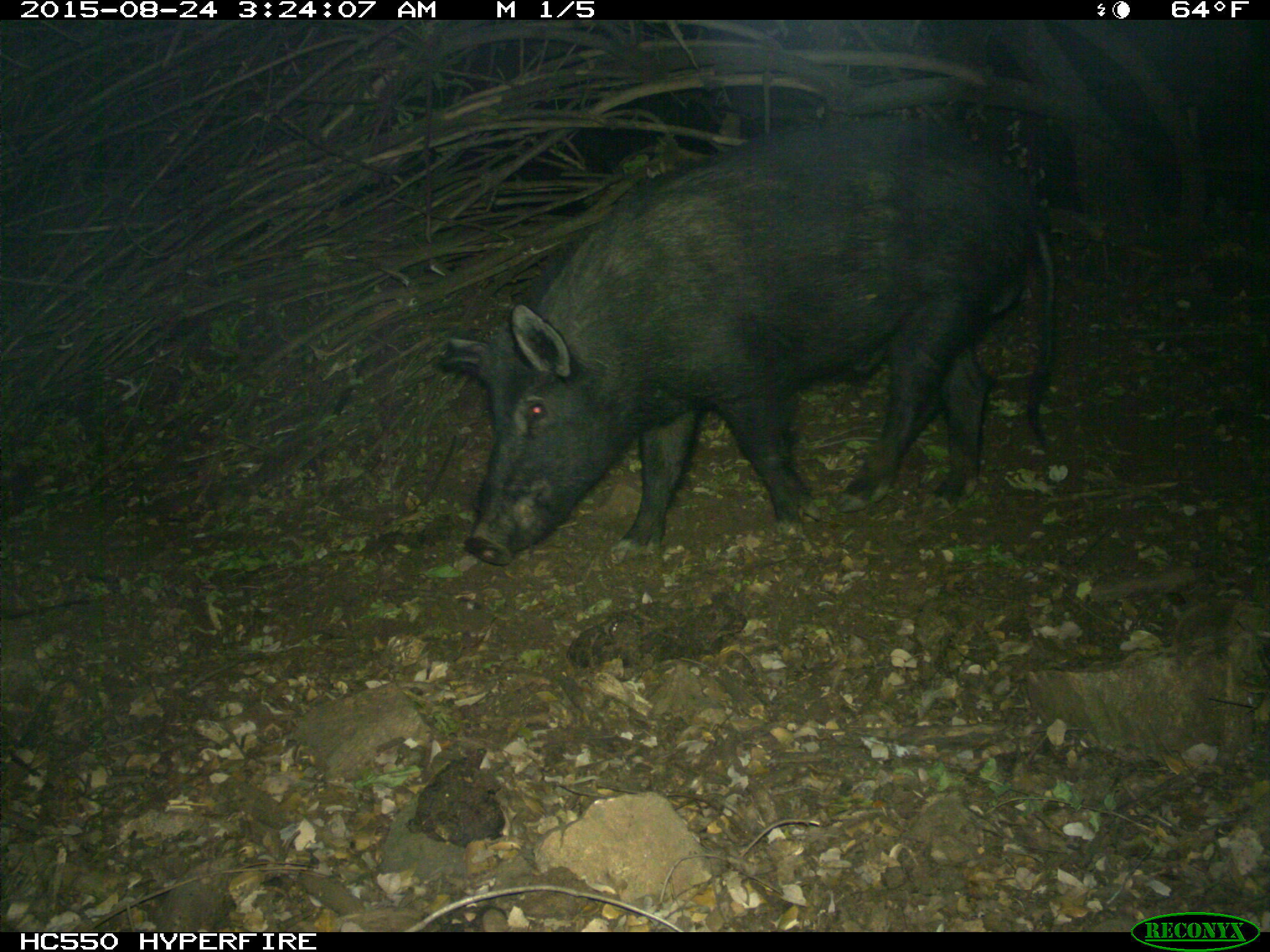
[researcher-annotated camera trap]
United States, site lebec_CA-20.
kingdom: Animalia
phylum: Chordata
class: Mammalia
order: Artiodactyla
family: Suidae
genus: Sus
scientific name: Sus scrofa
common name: wild boar